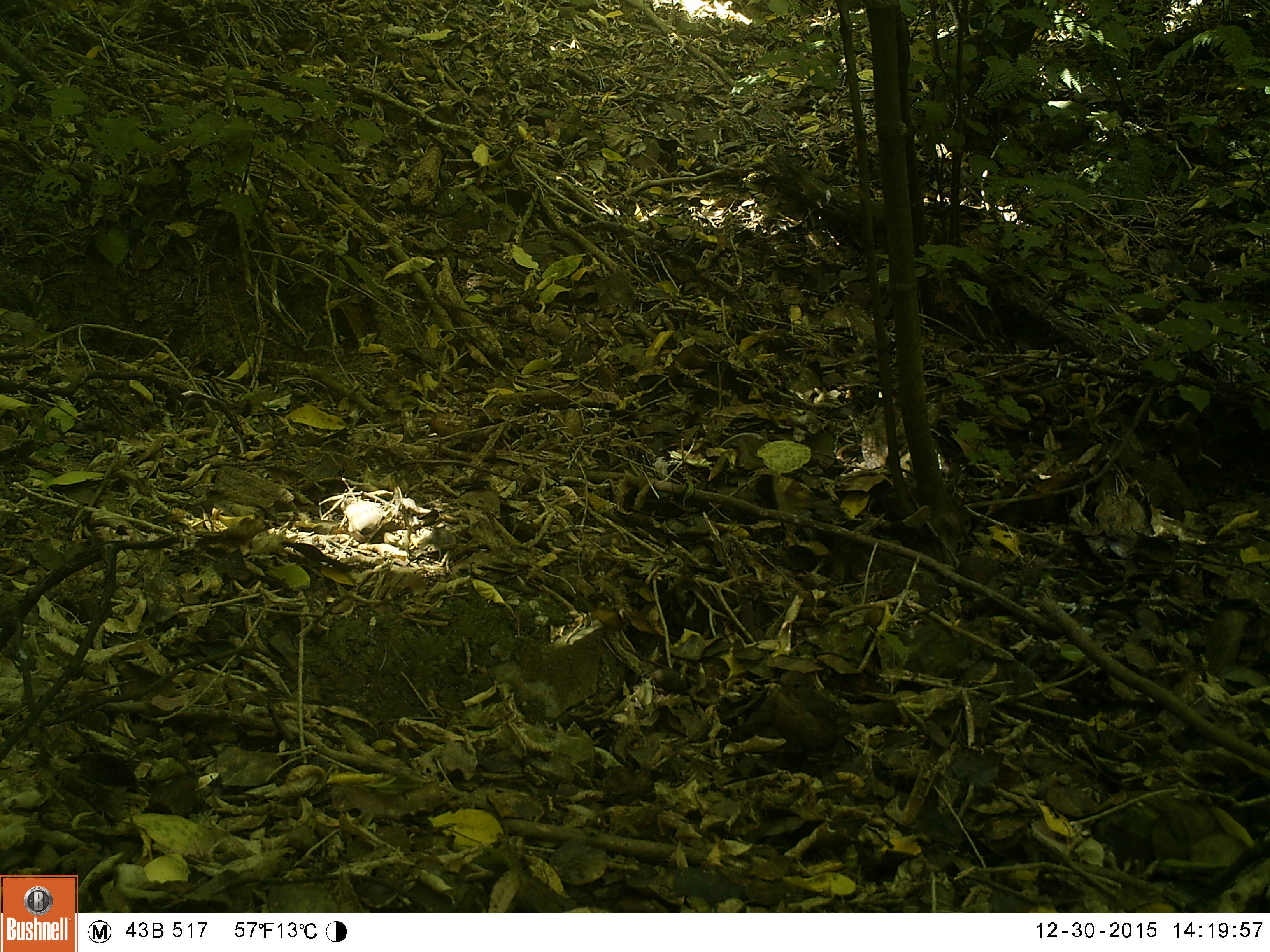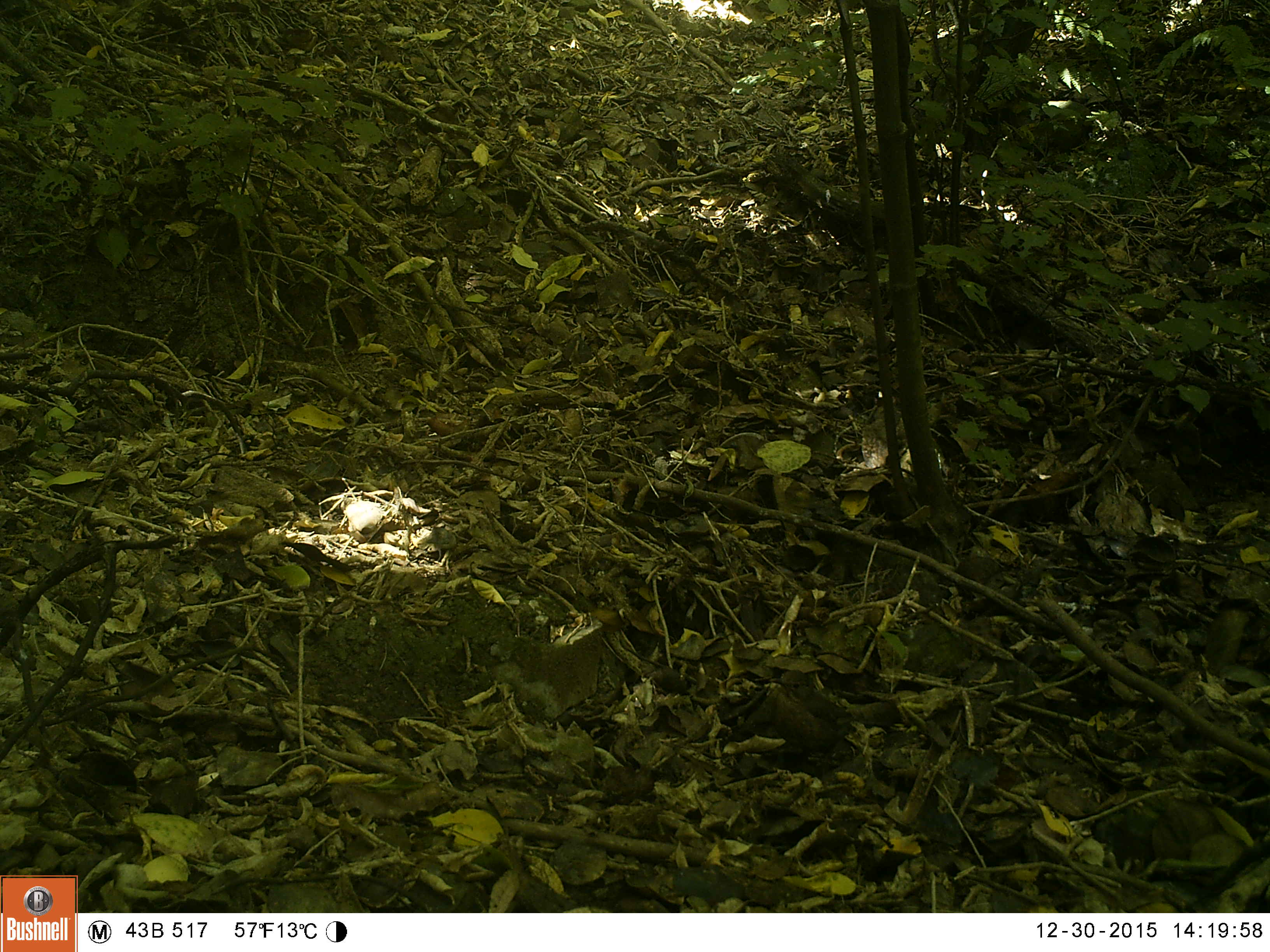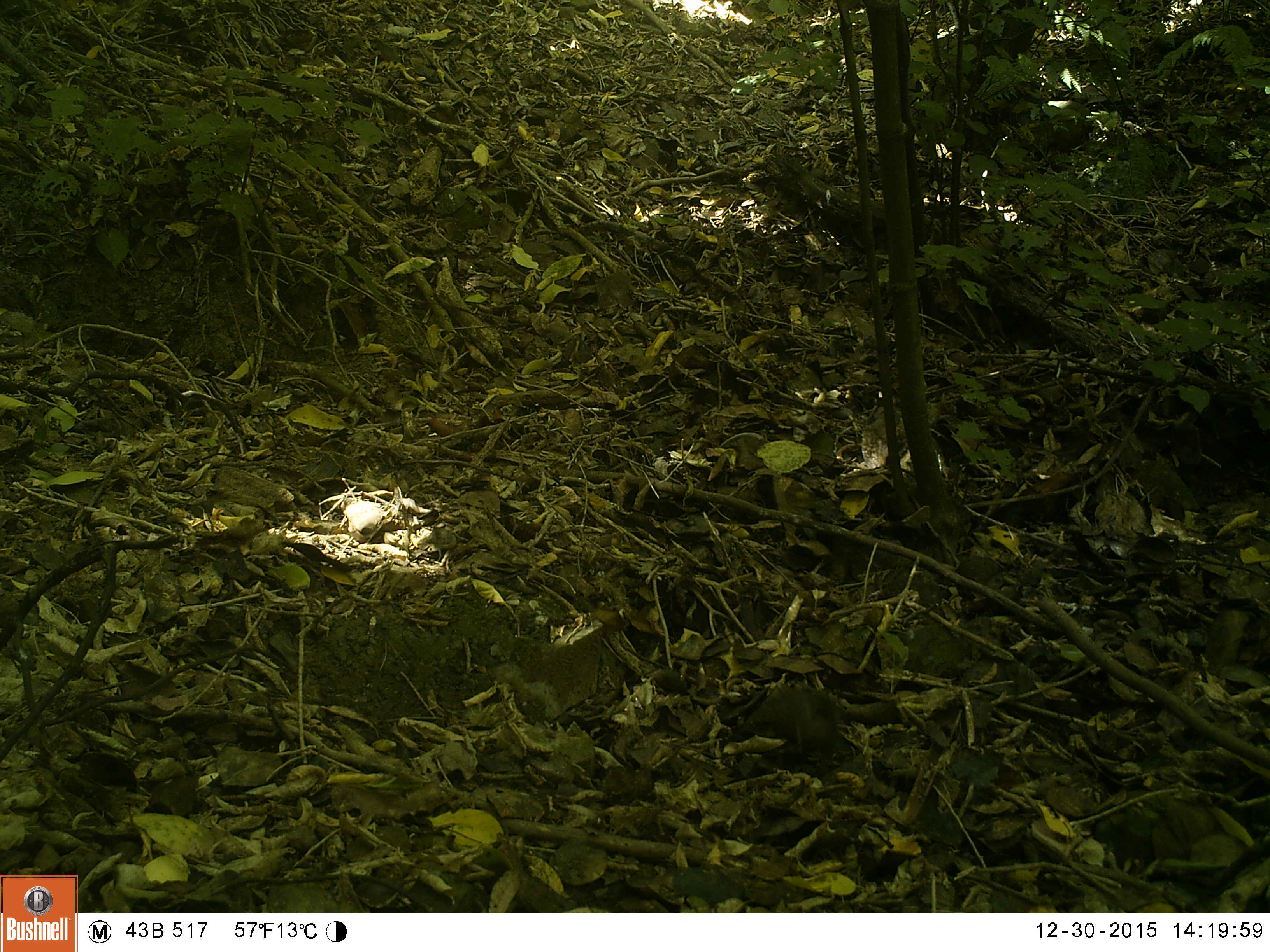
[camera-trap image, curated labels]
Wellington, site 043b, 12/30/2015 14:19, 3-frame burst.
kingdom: Animalia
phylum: Chordata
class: Aves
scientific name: Aves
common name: bird